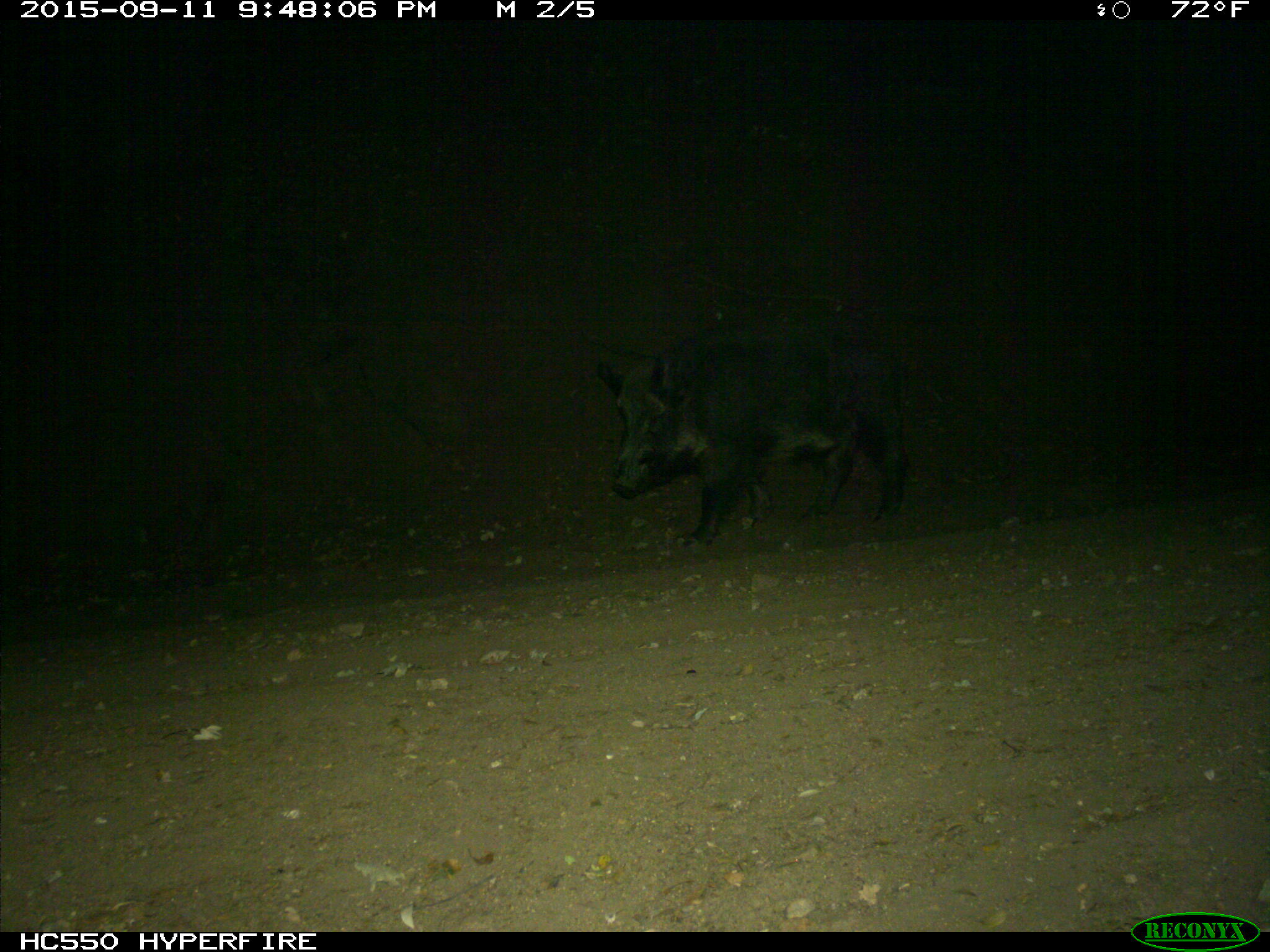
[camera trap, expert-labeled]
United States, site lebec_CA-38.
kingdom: Animalia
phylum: Chordata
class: Mammalia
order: Artiodactyla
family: Suidae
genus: Sus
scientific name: Sus scrofa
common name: wild boar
Sus scrofa (wild boar).